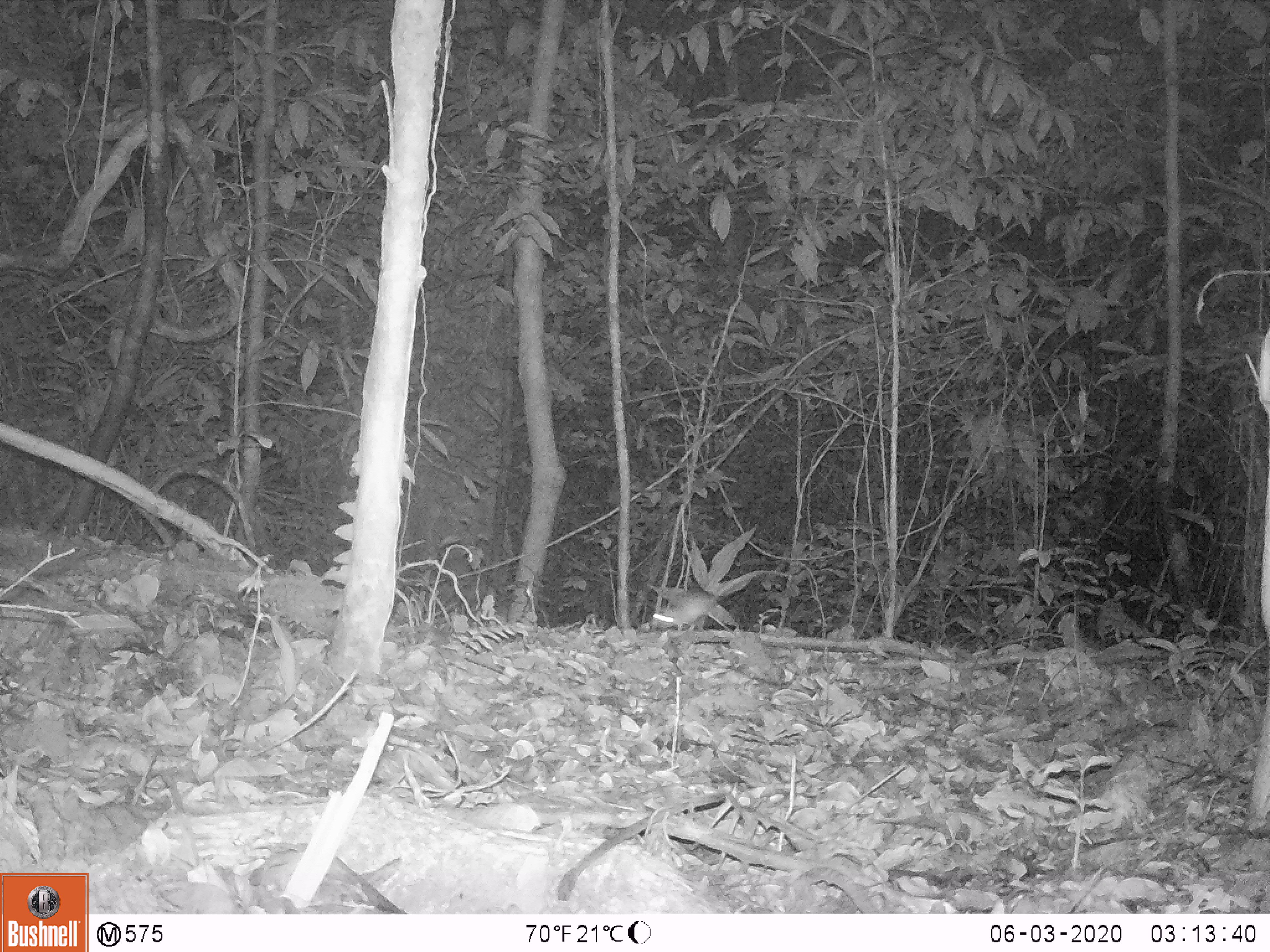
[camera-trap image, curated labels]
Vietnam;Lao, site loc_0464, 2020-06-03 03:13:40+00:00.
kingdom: Animalia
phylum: Chordata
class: Mammalia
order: Rodentia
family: Muridae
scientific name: Muridae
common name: old-world mice and rats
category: unidentified murid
Unidentified murid (old-world mice and rats) (Muridae). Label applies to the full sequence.